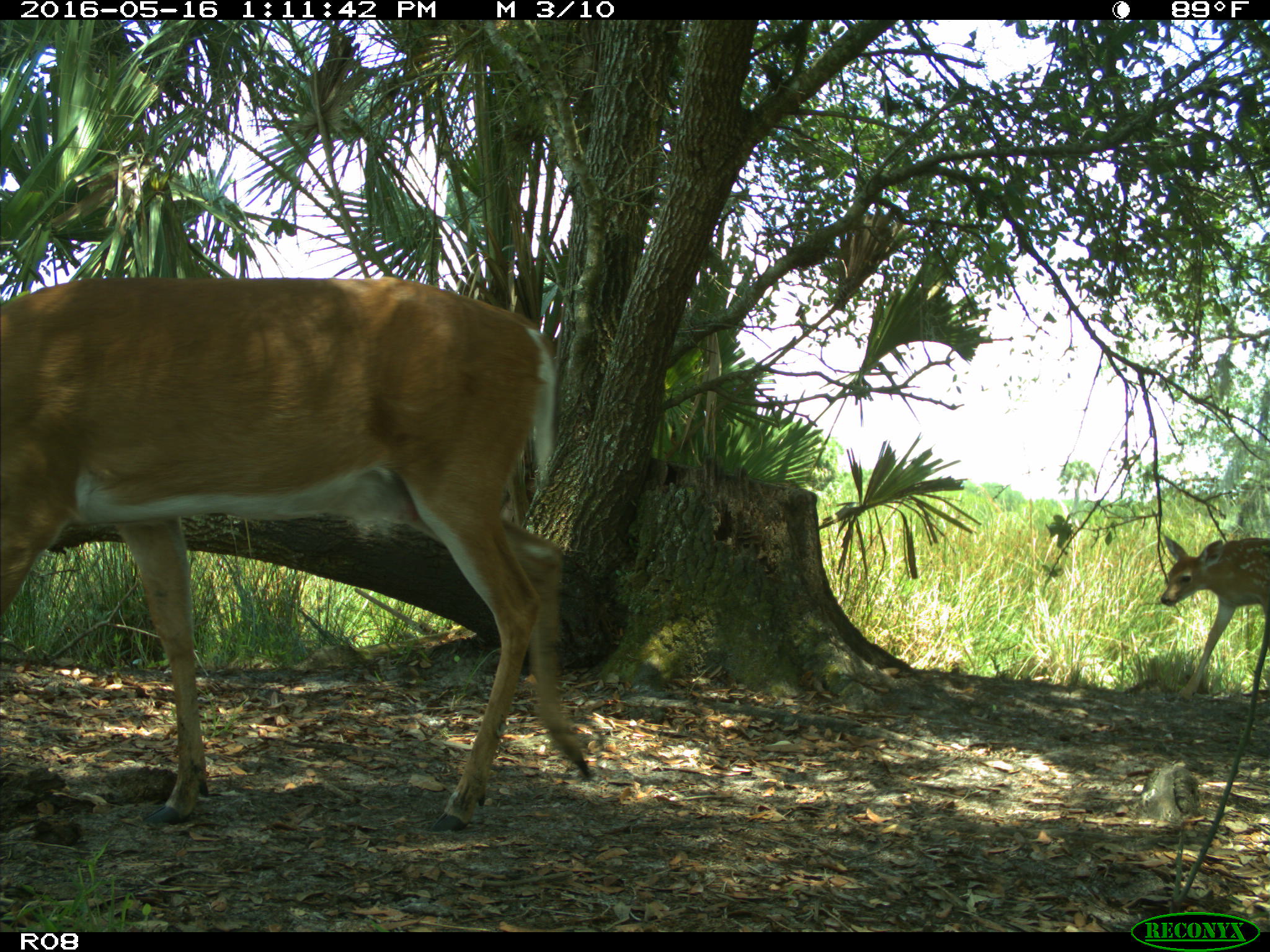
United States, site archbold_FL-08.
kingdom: Animalia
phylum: Chordata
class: Mammalia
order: Artiodactyla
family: Cervidae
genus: Odocoileus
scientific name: Odocoileus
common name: deer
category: unidentified deer